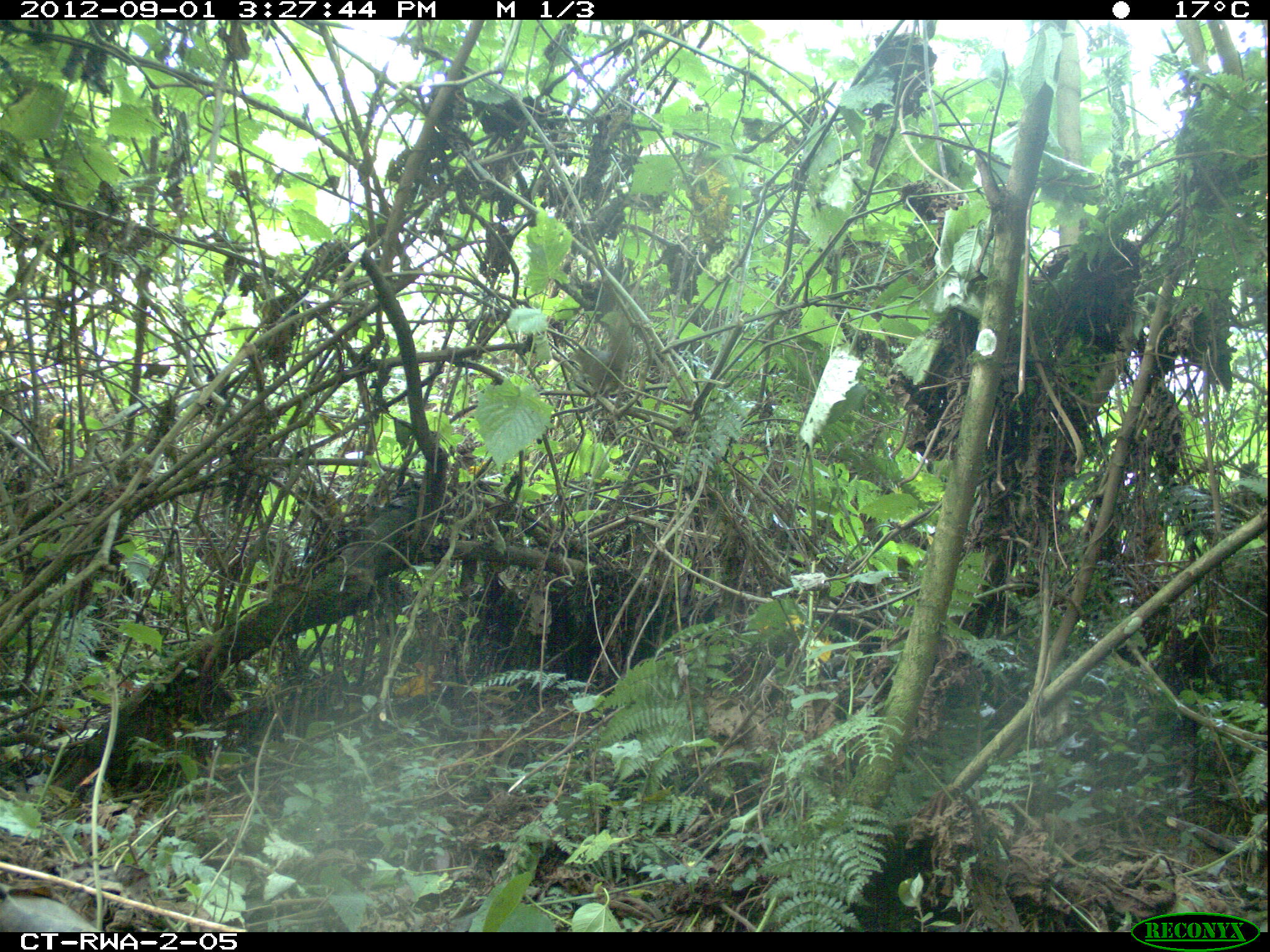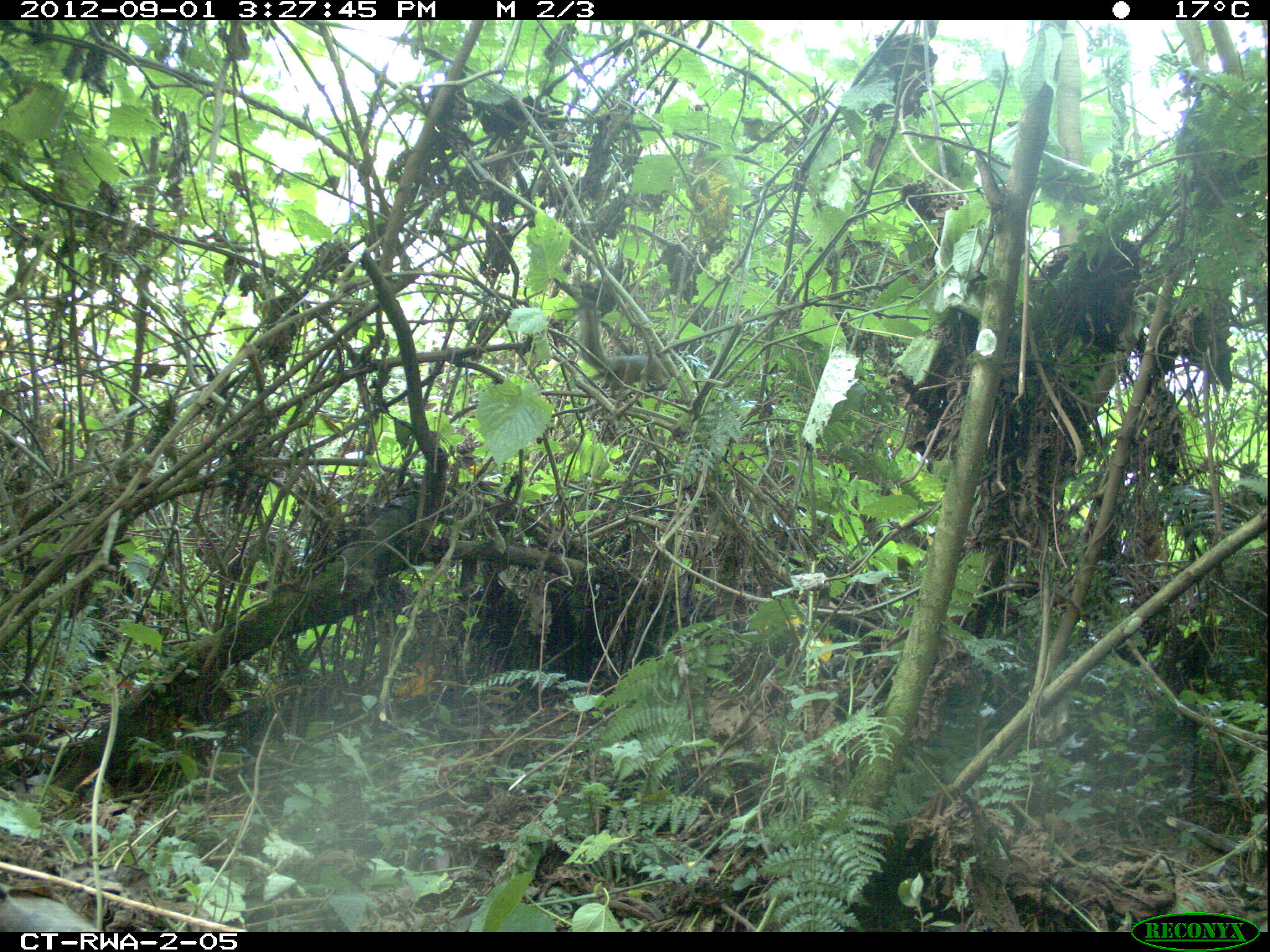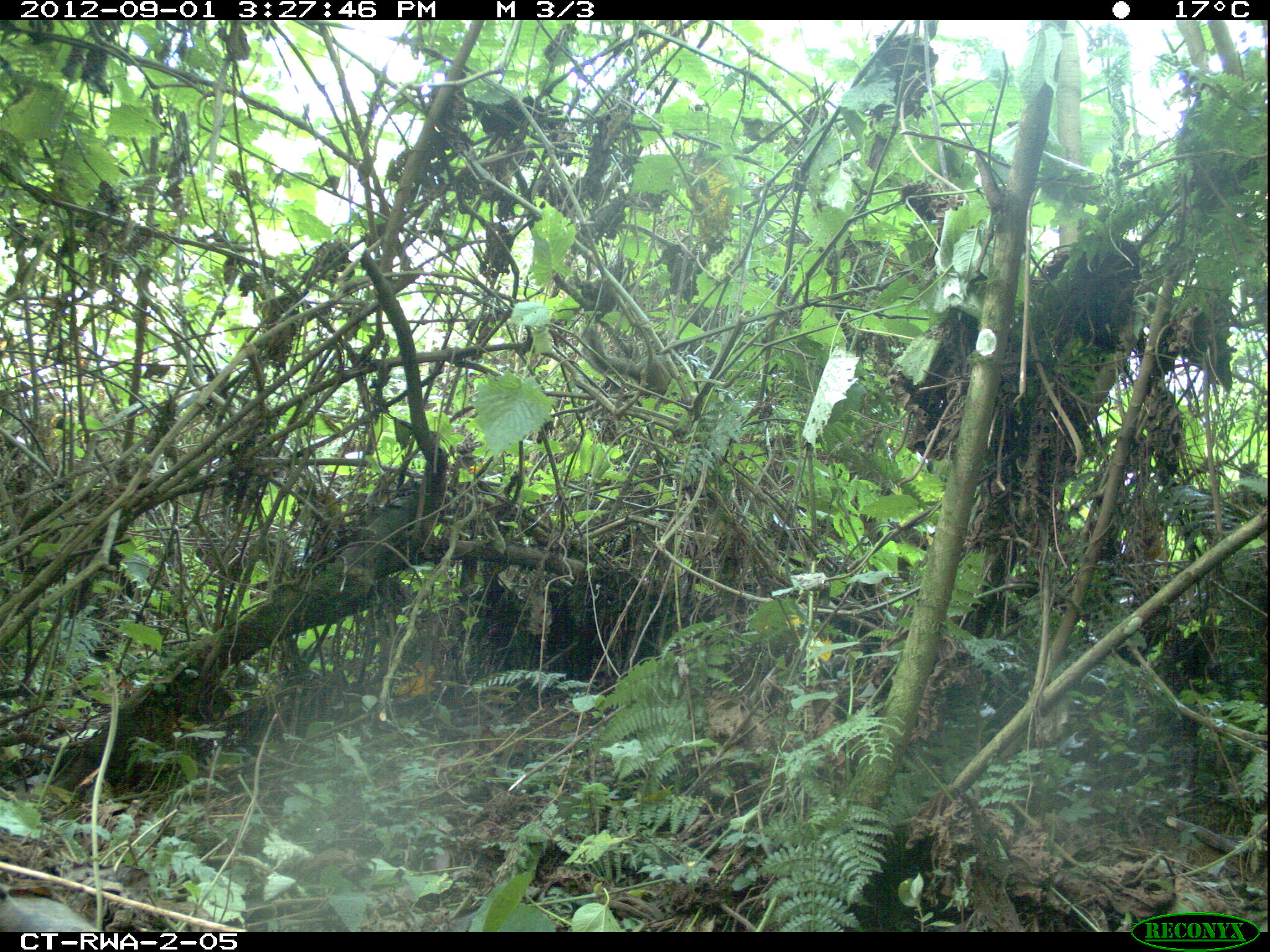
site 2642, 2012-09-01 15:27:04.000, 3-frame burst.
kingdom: Animalia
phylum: Chordata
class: Mammalia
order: Rodentia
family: Sciuridae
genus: Funisciurus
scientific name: Funisciurus carruthersi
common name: carruther's mountain squirrel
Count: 1.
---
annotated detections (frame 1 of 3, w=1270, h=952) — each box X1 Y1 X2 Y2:
funisciurus carruthersi: 568 322 633 395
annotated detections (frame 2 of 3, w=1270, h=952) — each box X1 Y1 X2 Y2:
funisciurus carruthersi: 578 303 675 397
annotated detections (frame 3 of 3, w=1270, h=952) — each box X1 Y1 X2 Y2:
funisciurus carruthersi: 583 324 673 388